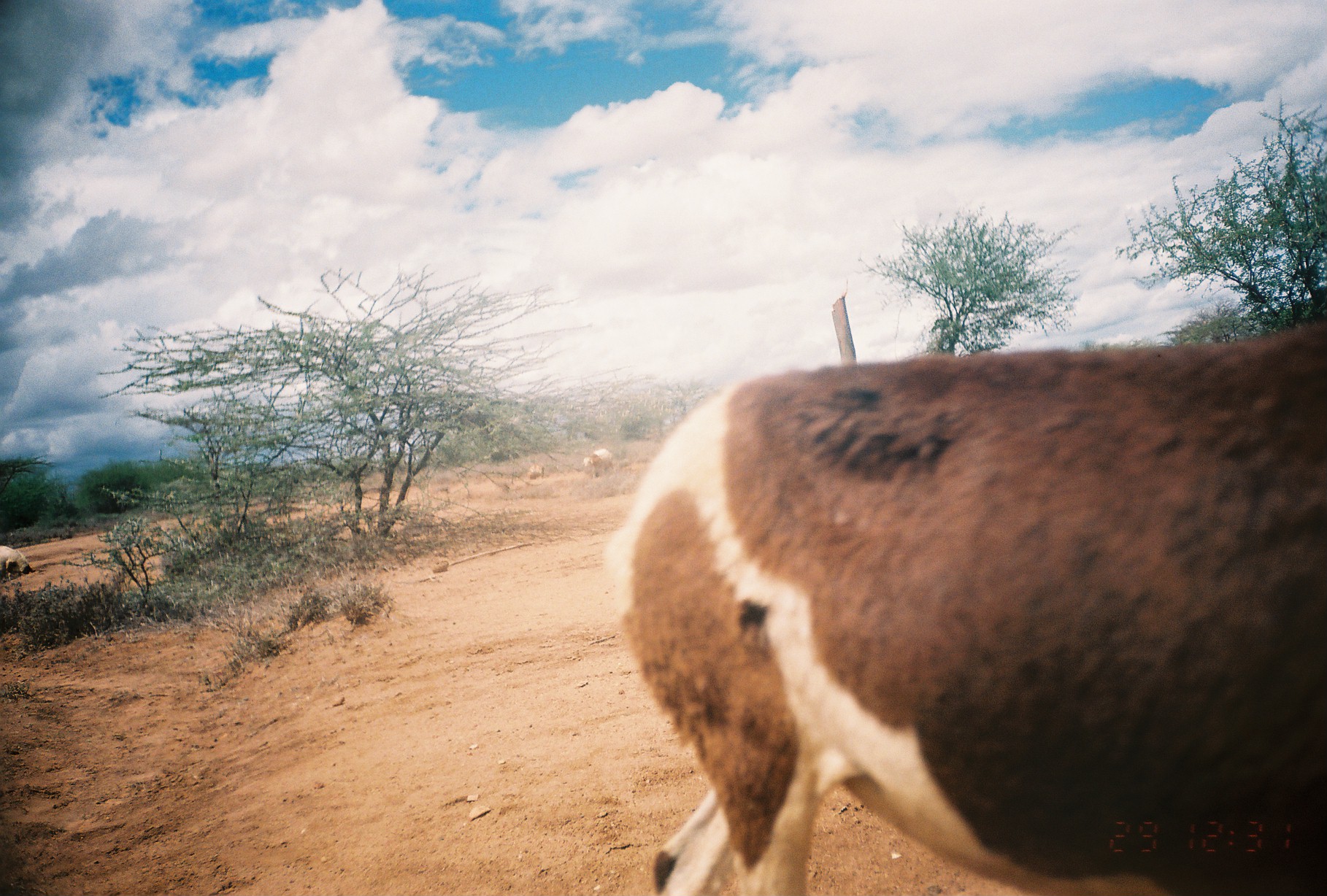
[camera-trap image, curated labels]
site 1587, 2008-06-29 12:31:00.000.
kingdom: Animalia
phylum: Chordata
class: Mammalia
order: Artiodactyla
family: Bovidae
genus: Ovis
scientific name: Ovis aries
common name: domestic sheep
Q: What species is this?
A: Ovis aries (domestic sheep).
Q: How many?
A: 3.